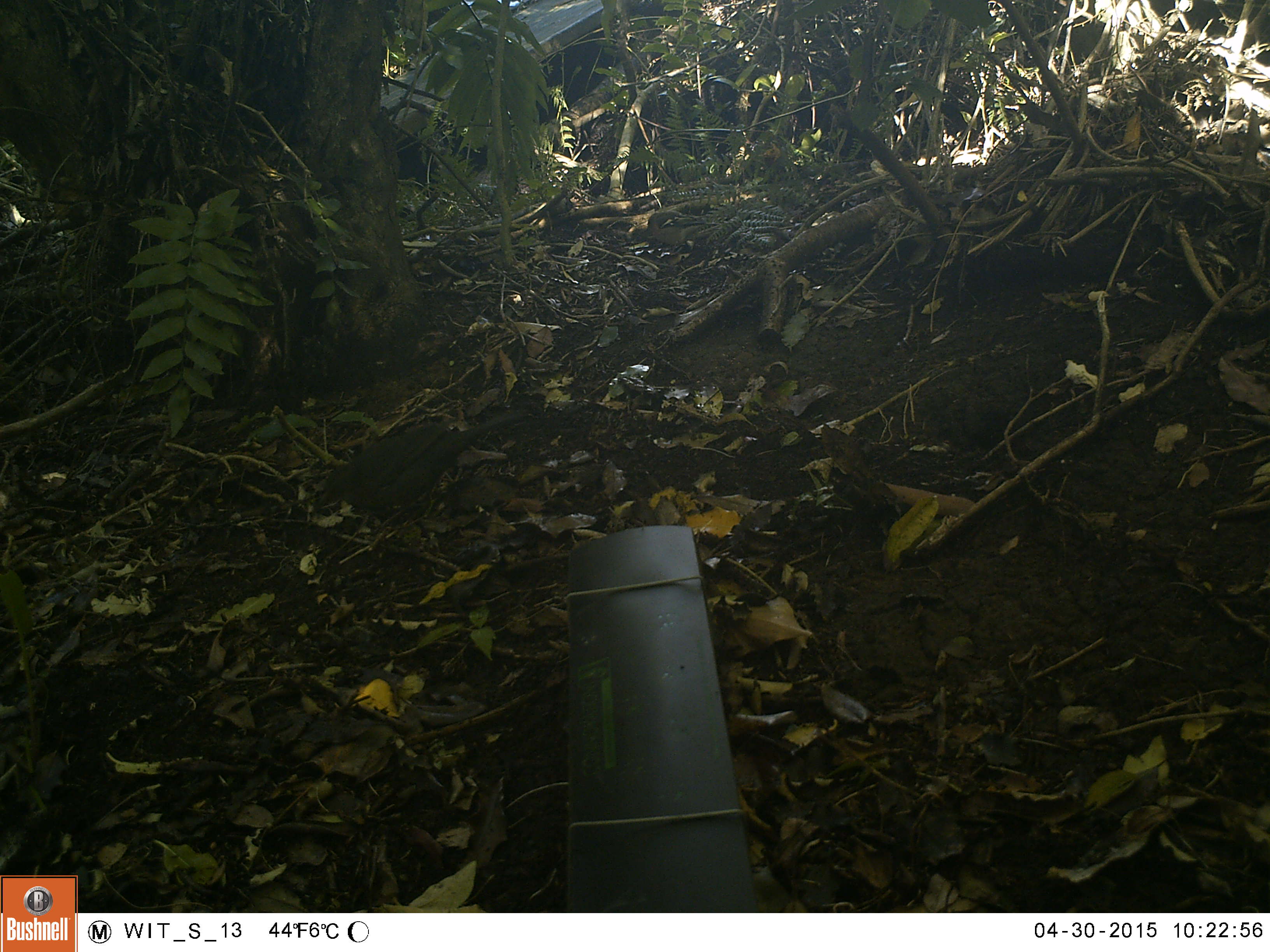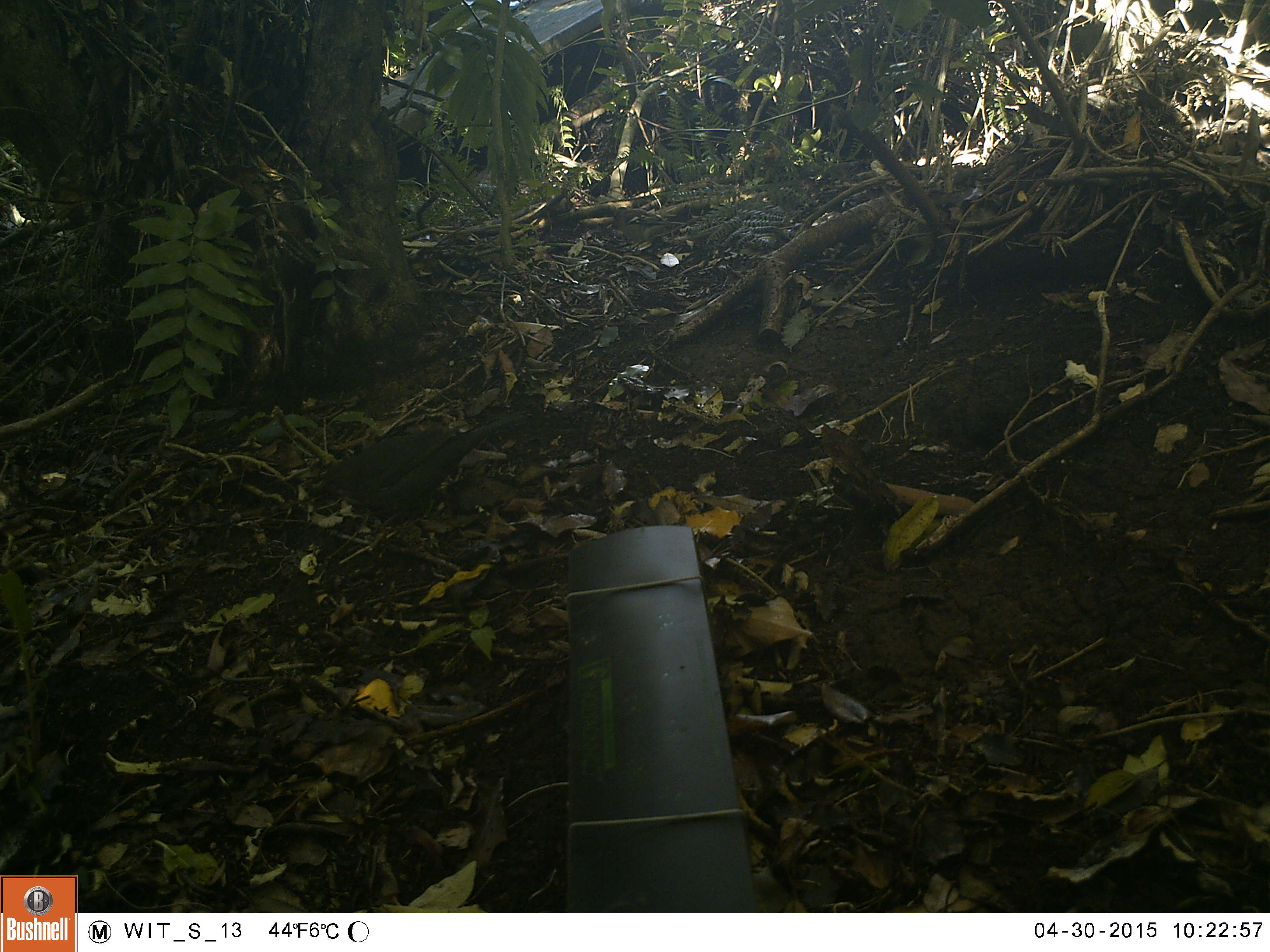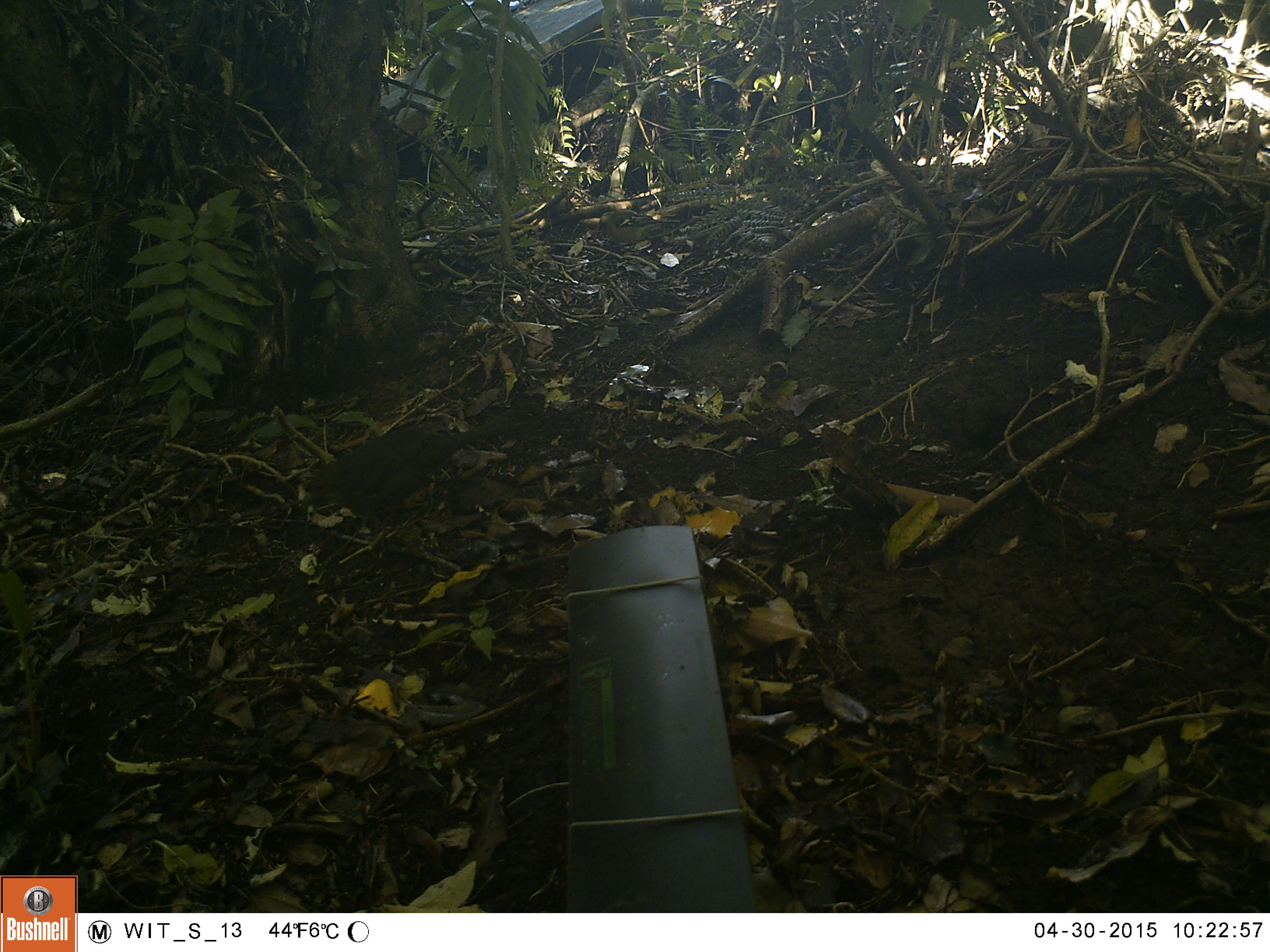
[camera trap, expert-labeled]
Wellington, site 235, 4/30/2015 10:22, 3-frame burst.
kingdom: Animalia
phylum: Chordata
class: Aves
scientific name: Aves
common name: bird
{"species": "bird (Aves)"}